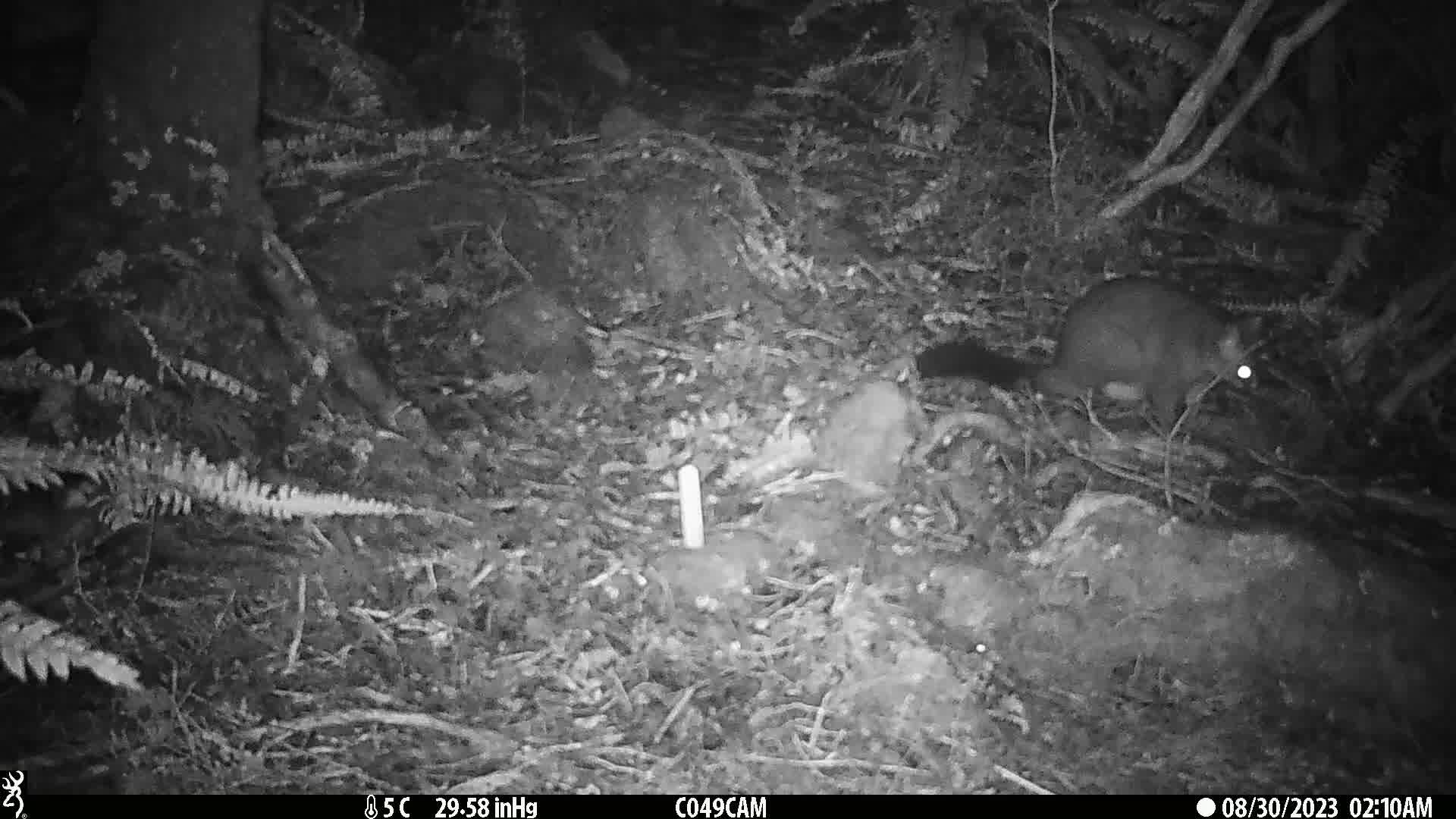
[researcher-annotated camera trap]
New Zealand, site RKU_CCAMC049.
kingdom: Animalia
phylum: Chordata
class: Mammalia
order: Diprotodontia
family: Phalangeridae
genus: Trichosurus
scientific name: Trichosurus vulpecula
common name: common brushtail possum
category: possum